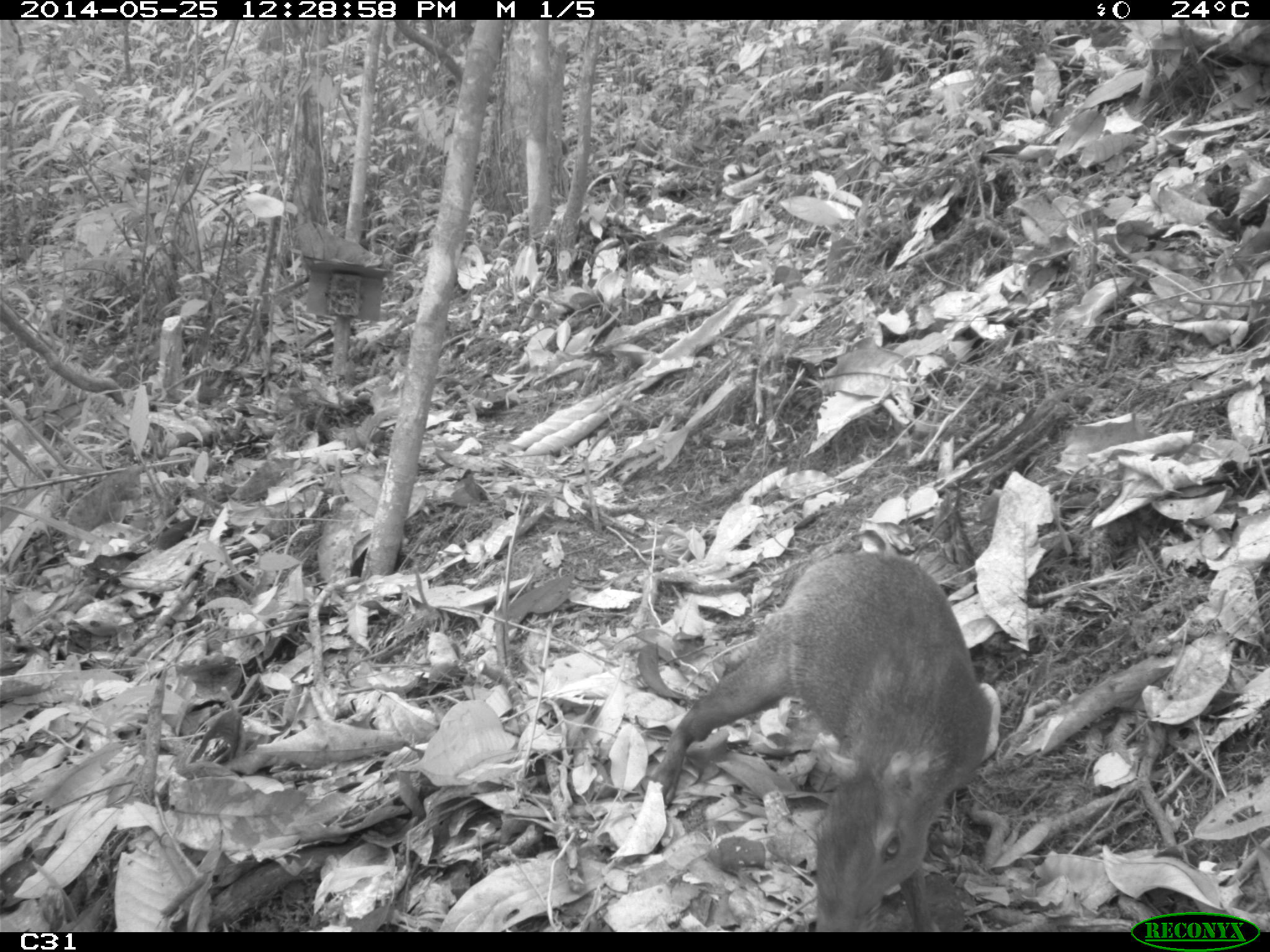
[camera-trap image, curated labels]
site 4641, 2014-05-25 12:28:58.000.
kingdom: Animalia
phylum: Chordata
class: Mammalia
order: Rodentia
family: Dasyproctidae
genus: Dasyprocta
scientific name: Dasyprocta leporina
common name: red-rumped agouti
Dasyprocta leporina (red-rumped agouti), count 3, age adult, sex female.